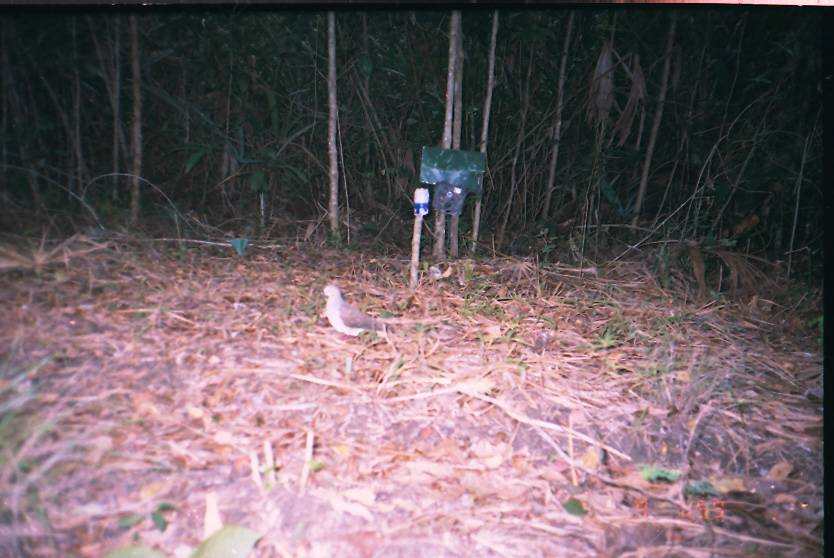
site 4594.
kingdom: Animalia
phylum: Chordata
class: Aves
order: Columbiformes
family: Columbidae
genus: Leptotila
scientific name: Leptotila verreauxi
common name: white-tipped dove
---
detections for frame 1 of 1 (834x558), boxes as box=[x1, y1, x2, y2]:
leptotila verreauxi: box=[316, 280, 396, 344]